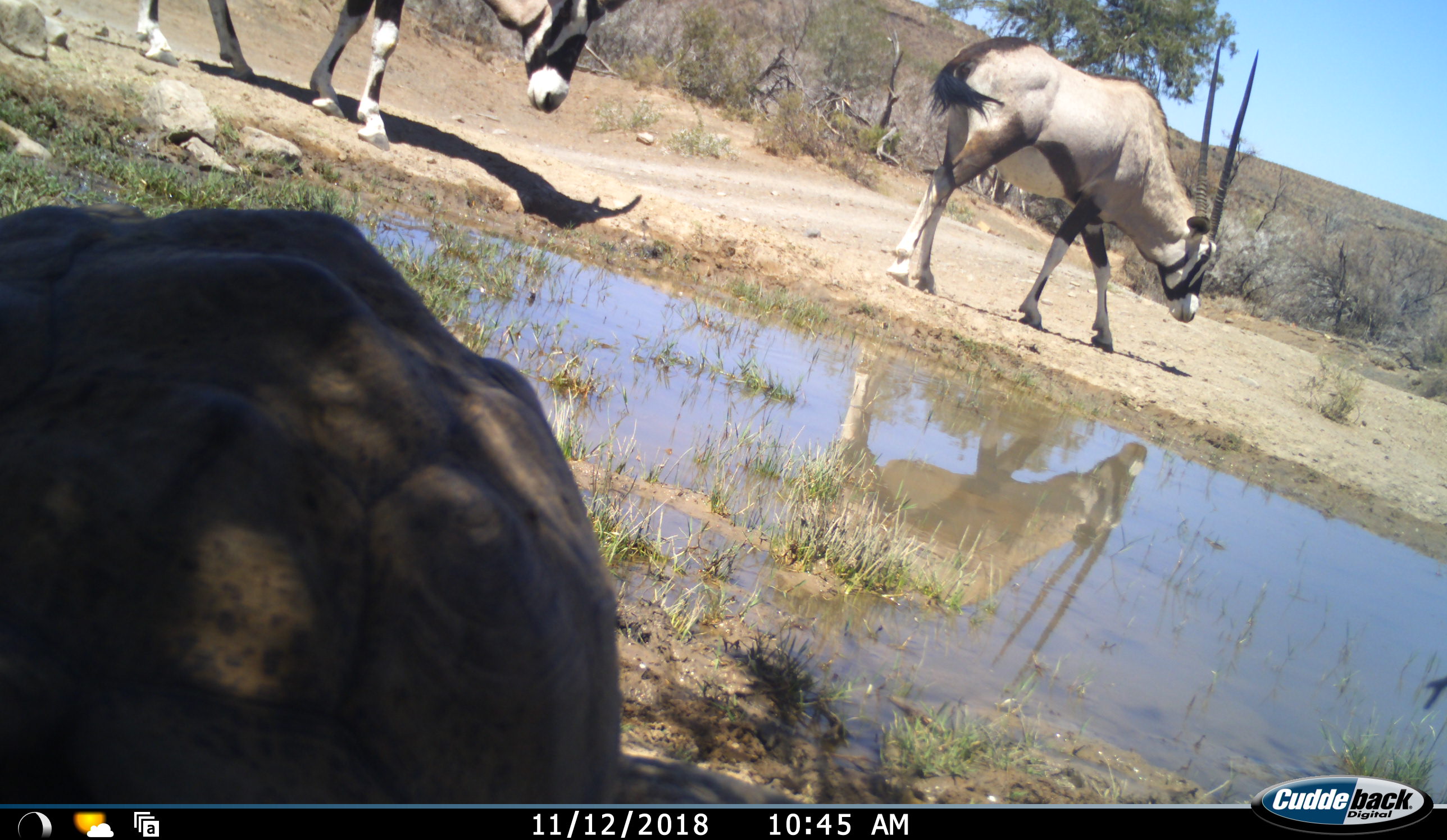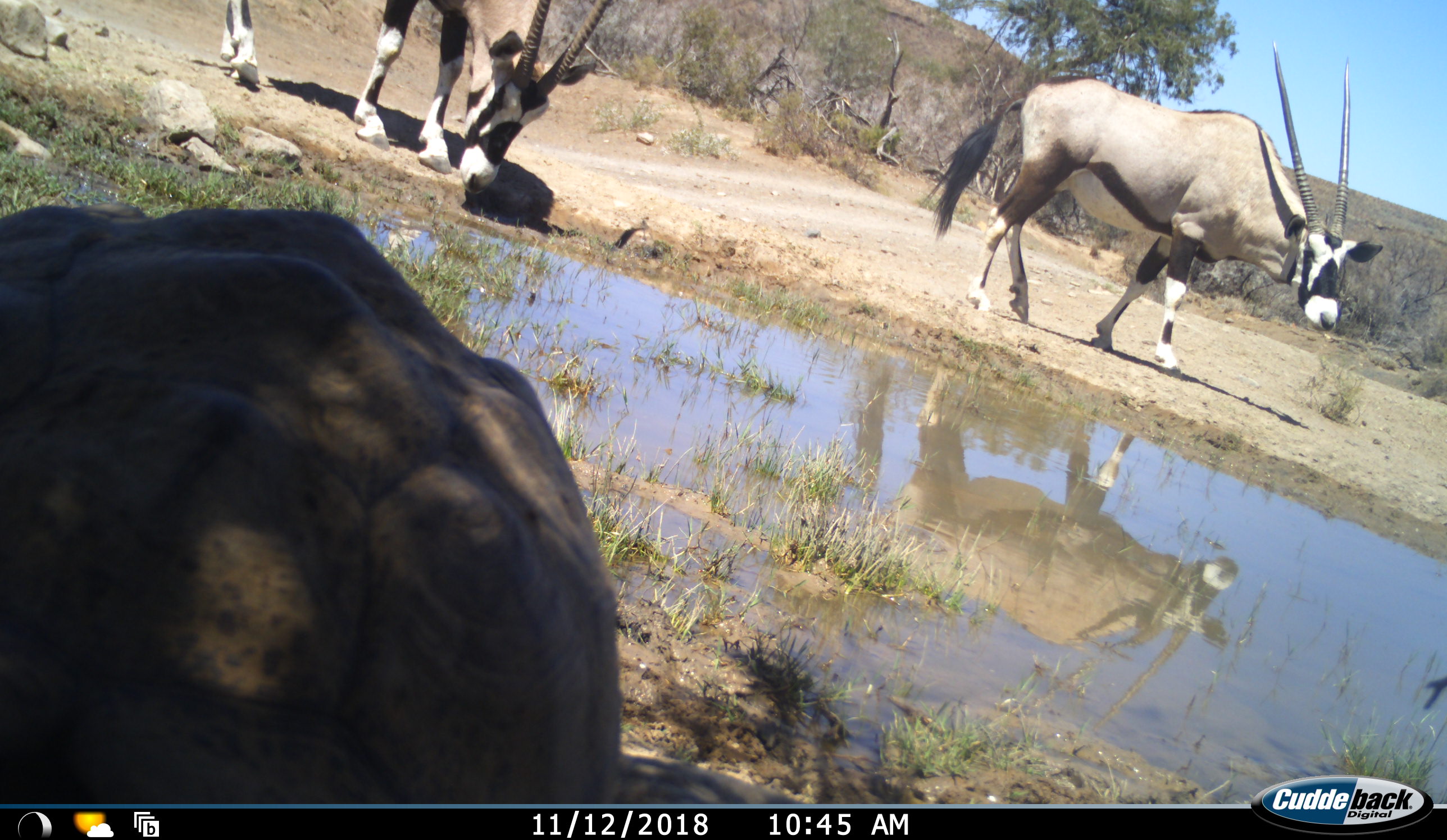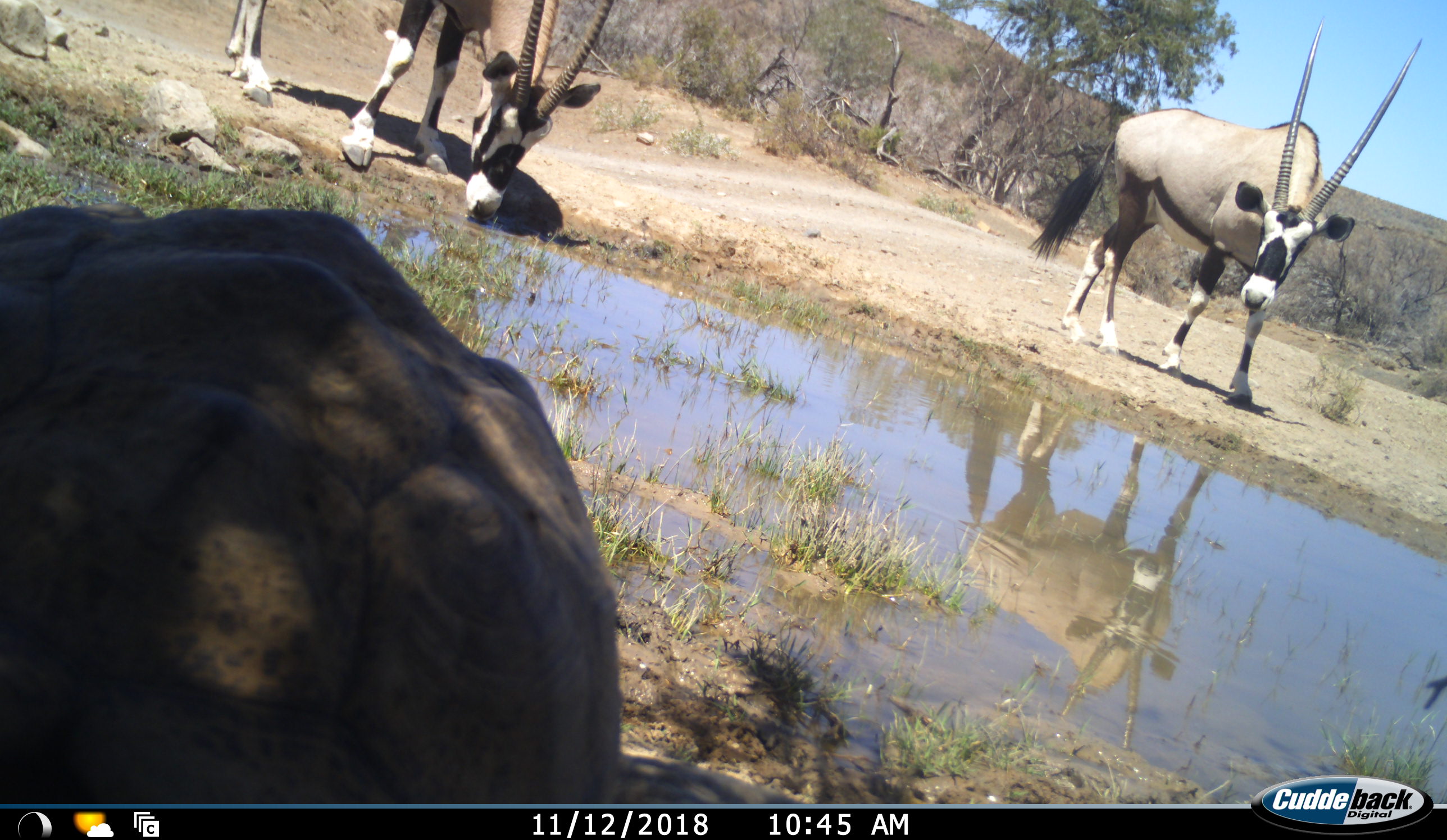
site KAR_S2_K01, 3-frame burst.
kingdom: Animalia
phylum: Chordata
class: Mammalia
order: Artiodactyla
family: Bovidae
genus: Oryx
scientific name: Oryx gazella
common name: gemsbok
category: oryx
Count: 2.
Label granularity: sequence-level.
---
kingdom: Animalia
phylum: Chordata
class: Reptilia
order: Testudines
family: Testudinidae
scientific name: Testudinidae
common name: tortoise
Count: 1.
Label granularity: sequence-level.